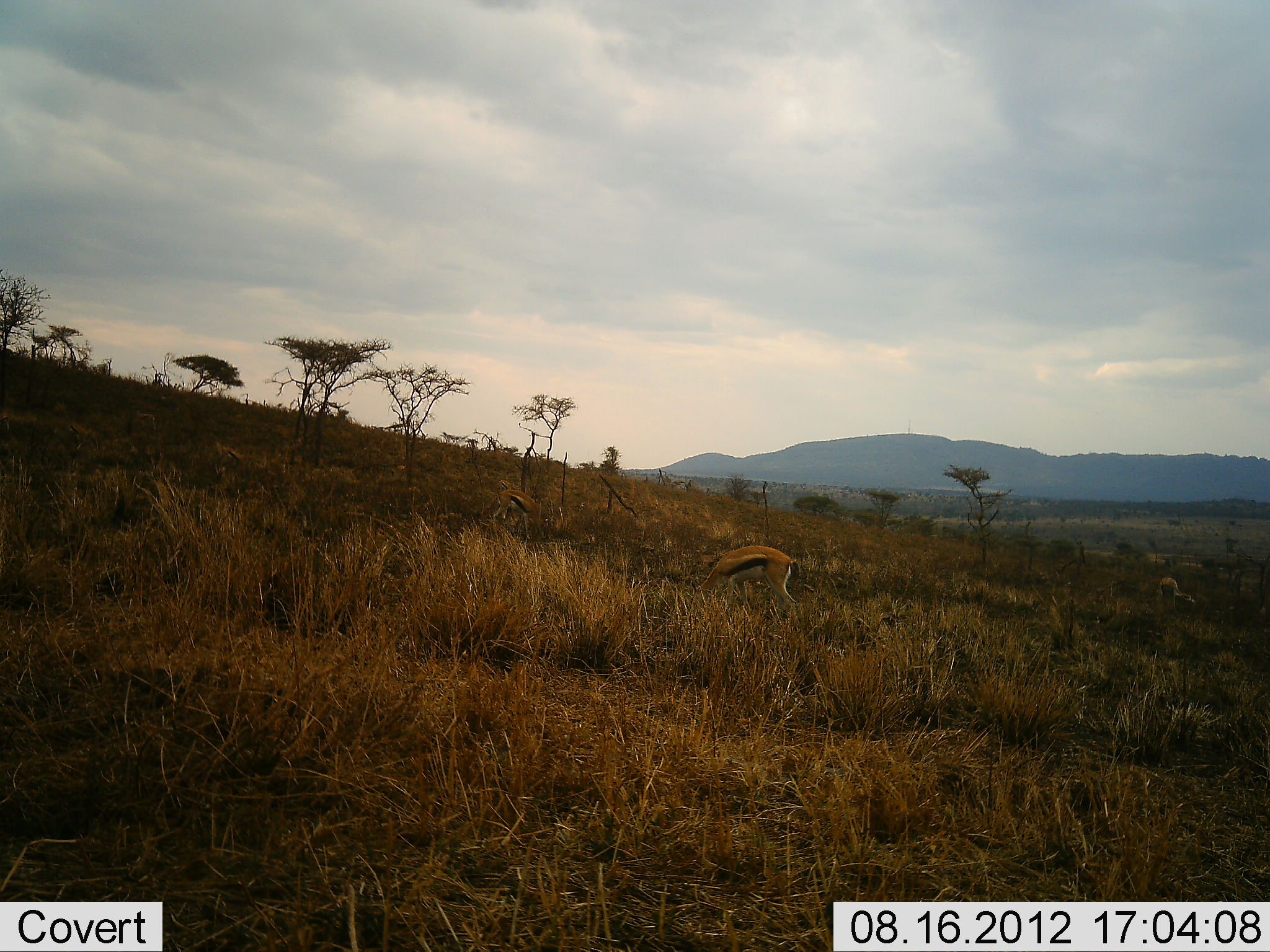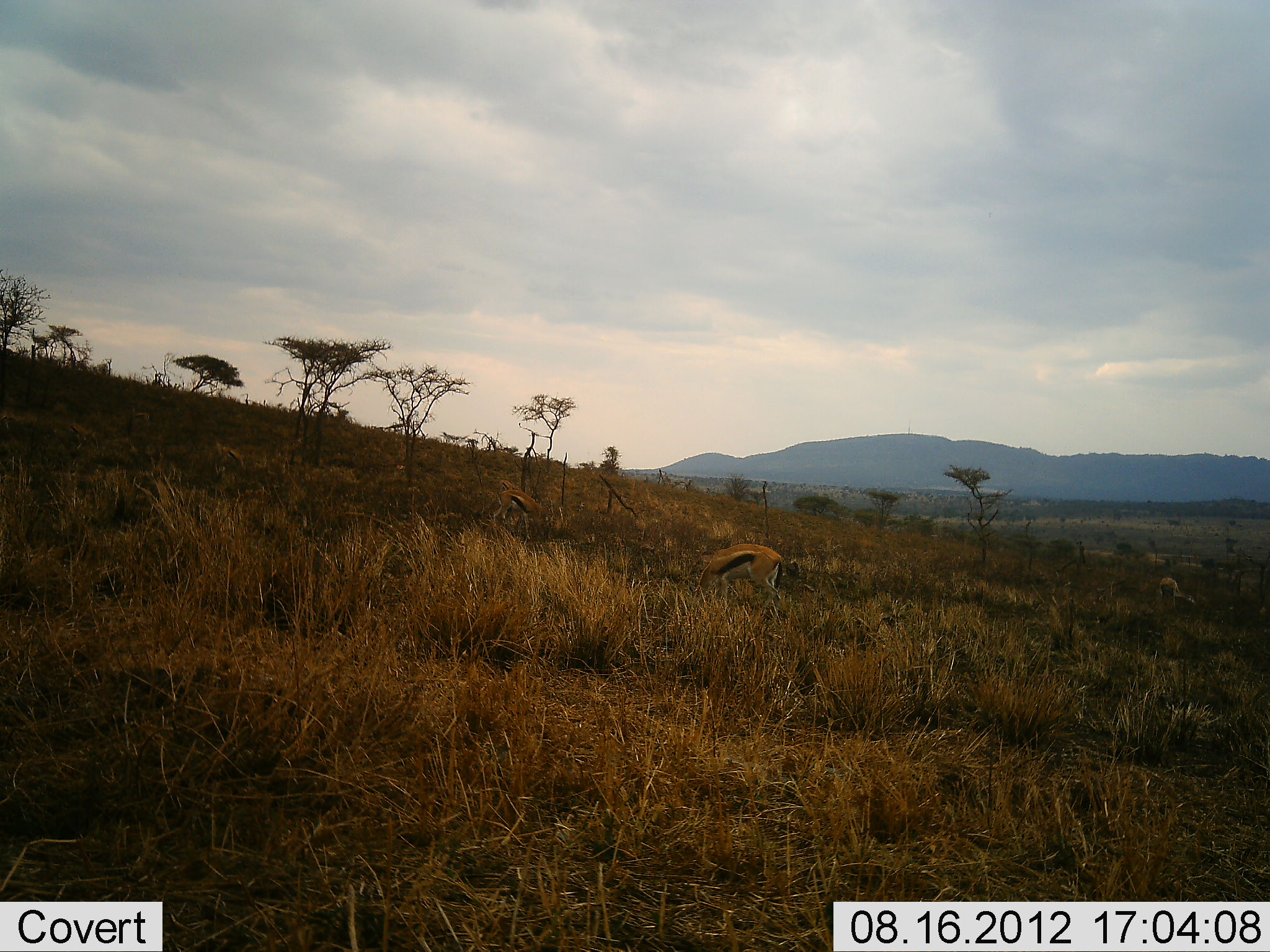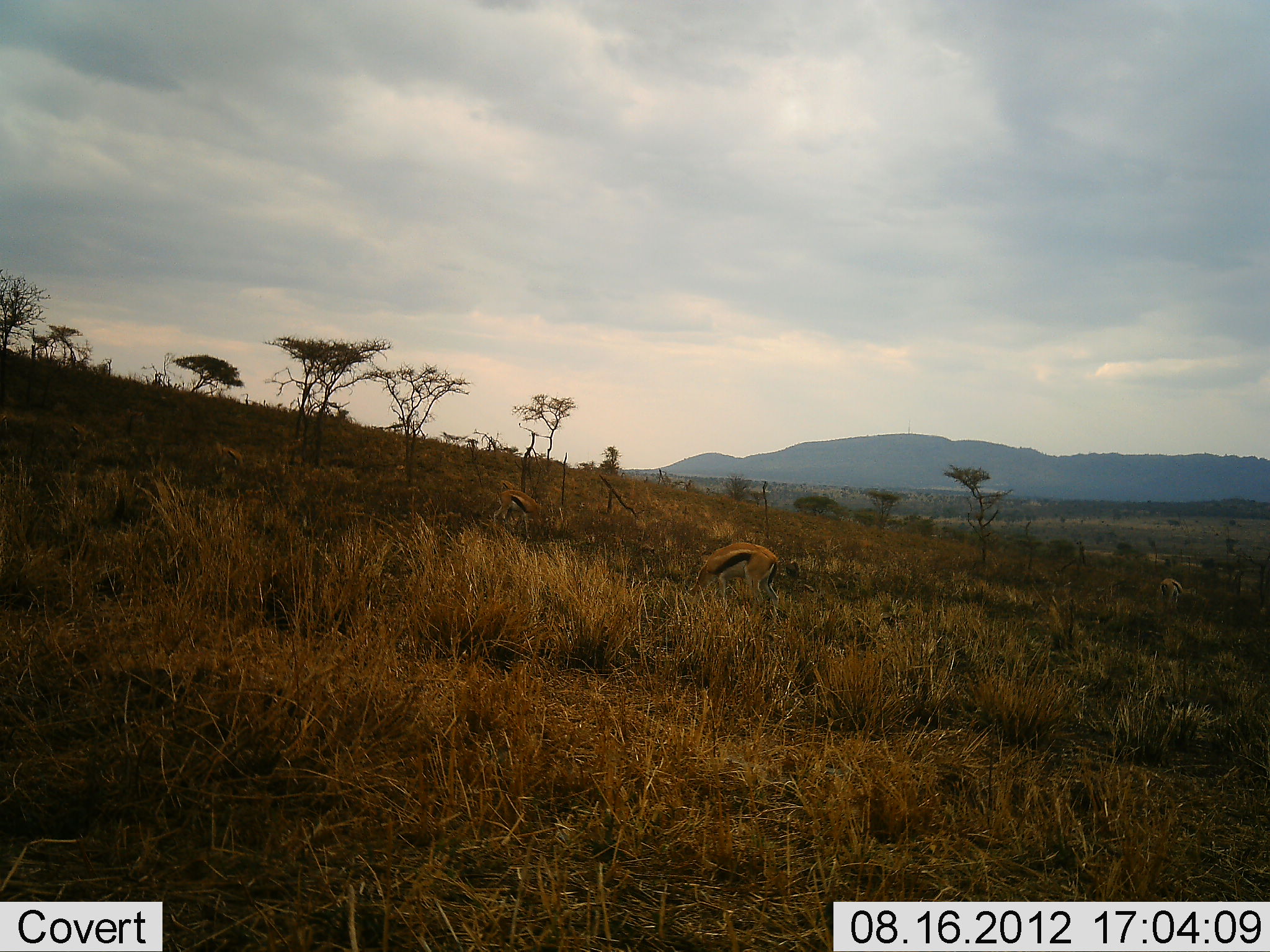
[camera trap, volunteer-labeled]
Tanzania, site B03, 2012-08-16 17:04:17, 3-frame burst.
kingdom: Animalia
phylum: Chordata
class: Mammalia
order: Artiodactyla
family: Bovidae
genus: Eudorcas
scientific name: Eudorcas thomsonii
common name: thomson's gazelle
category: gazellethomsons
Gazellethomsons (thomson's gazelle) (Eudorcas thomsonii), count 3. Behavior (volunteer vote fractions): standing 30%, resting 0%, moving 20%, interacting 0%. Young present (vote fraction): 0%. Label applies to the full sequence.